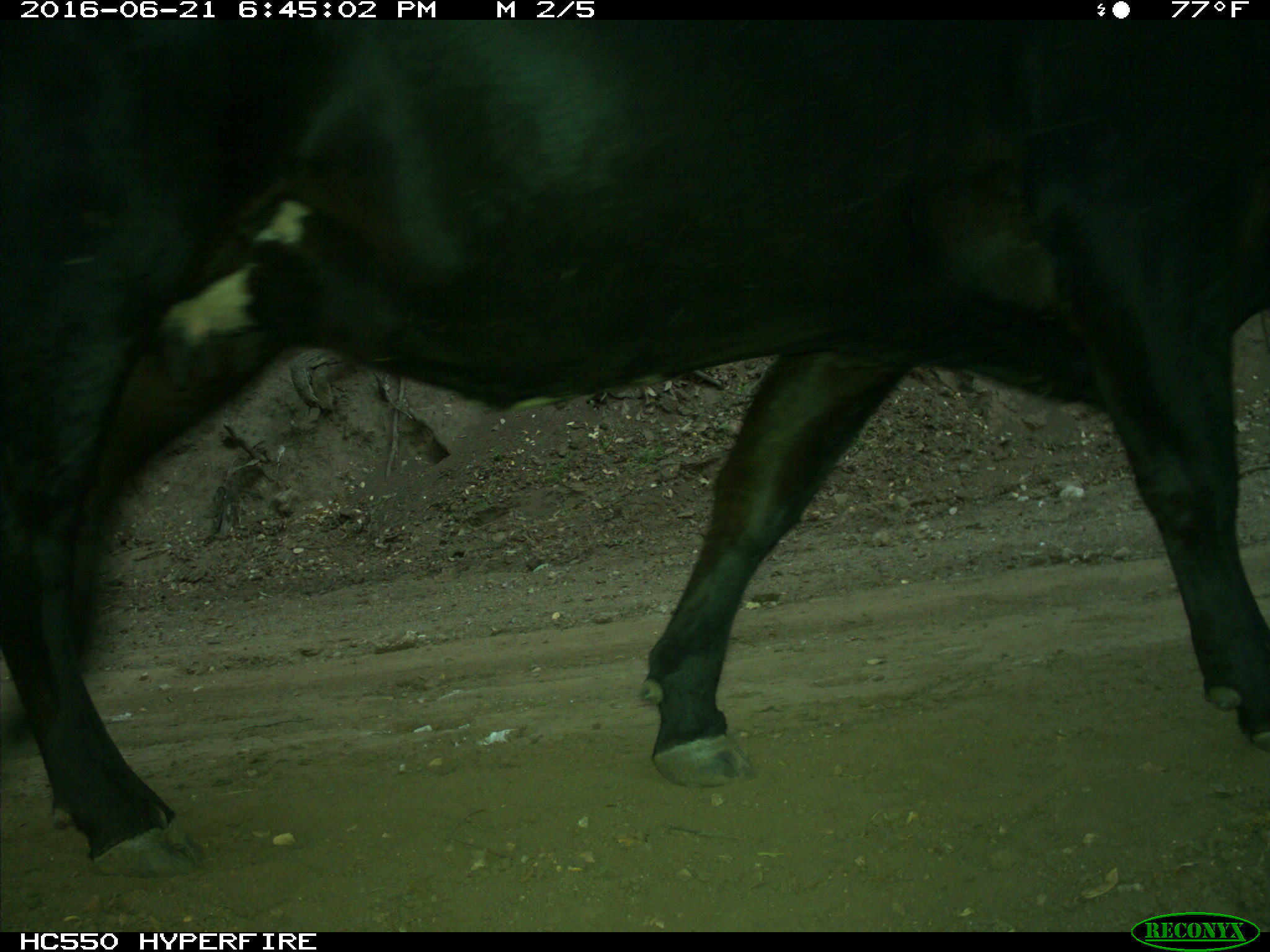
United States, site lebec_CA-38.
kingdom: Animalia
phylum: Chordata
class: Mammalia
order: Artiodactyla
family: Bovidae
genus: Bos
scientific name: Bos taurus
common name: domestic cow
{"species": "Bos taurus (domestic cow)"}